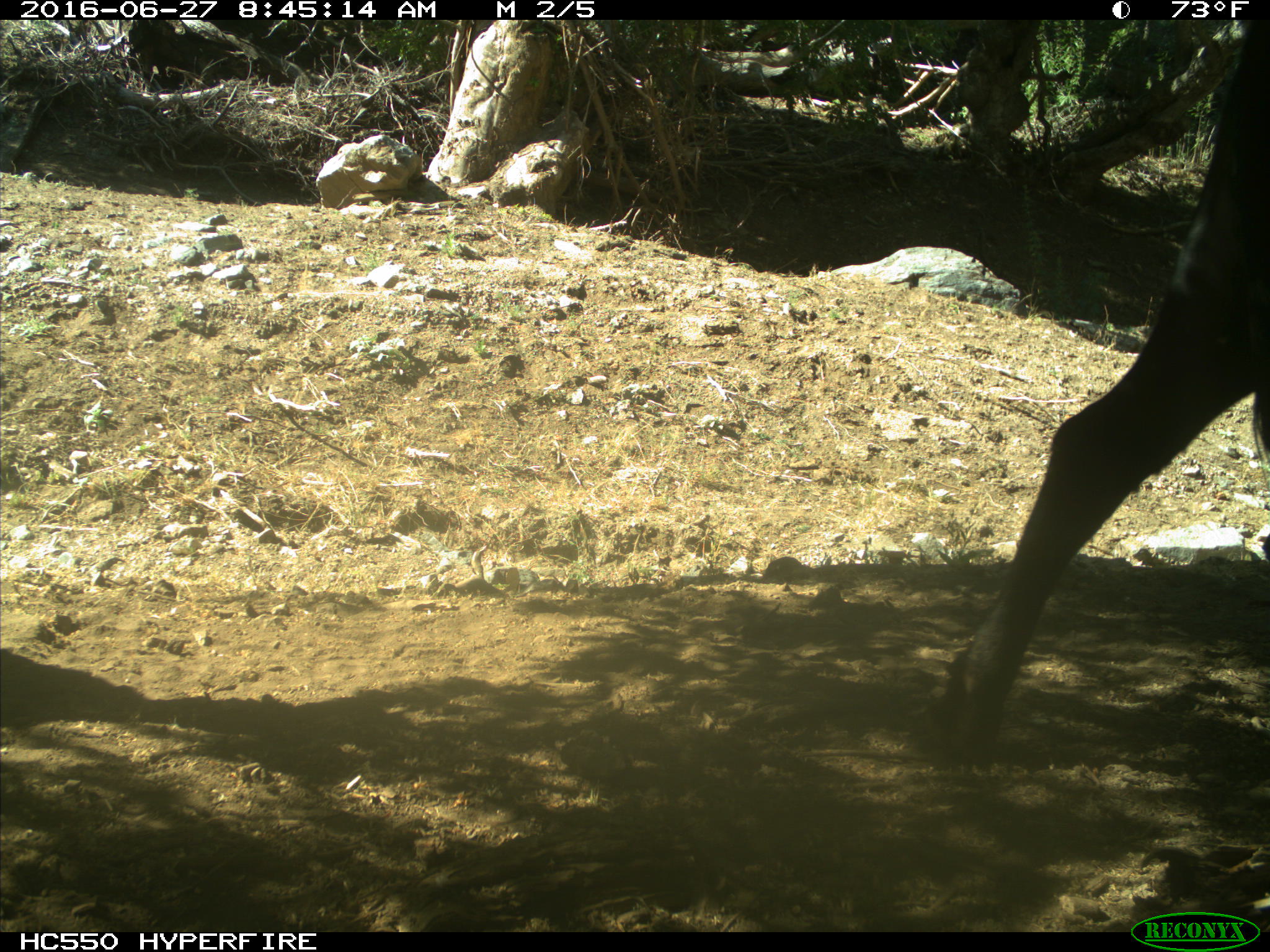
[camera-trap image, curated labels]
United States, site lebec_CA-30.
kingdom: Animalia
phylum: Chordata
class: Mammalia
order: Artiodactyla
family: Bovidae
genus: Bos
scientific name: Bos taurus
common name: domestic cow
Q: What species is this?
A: Bos taurus (domestic cow).